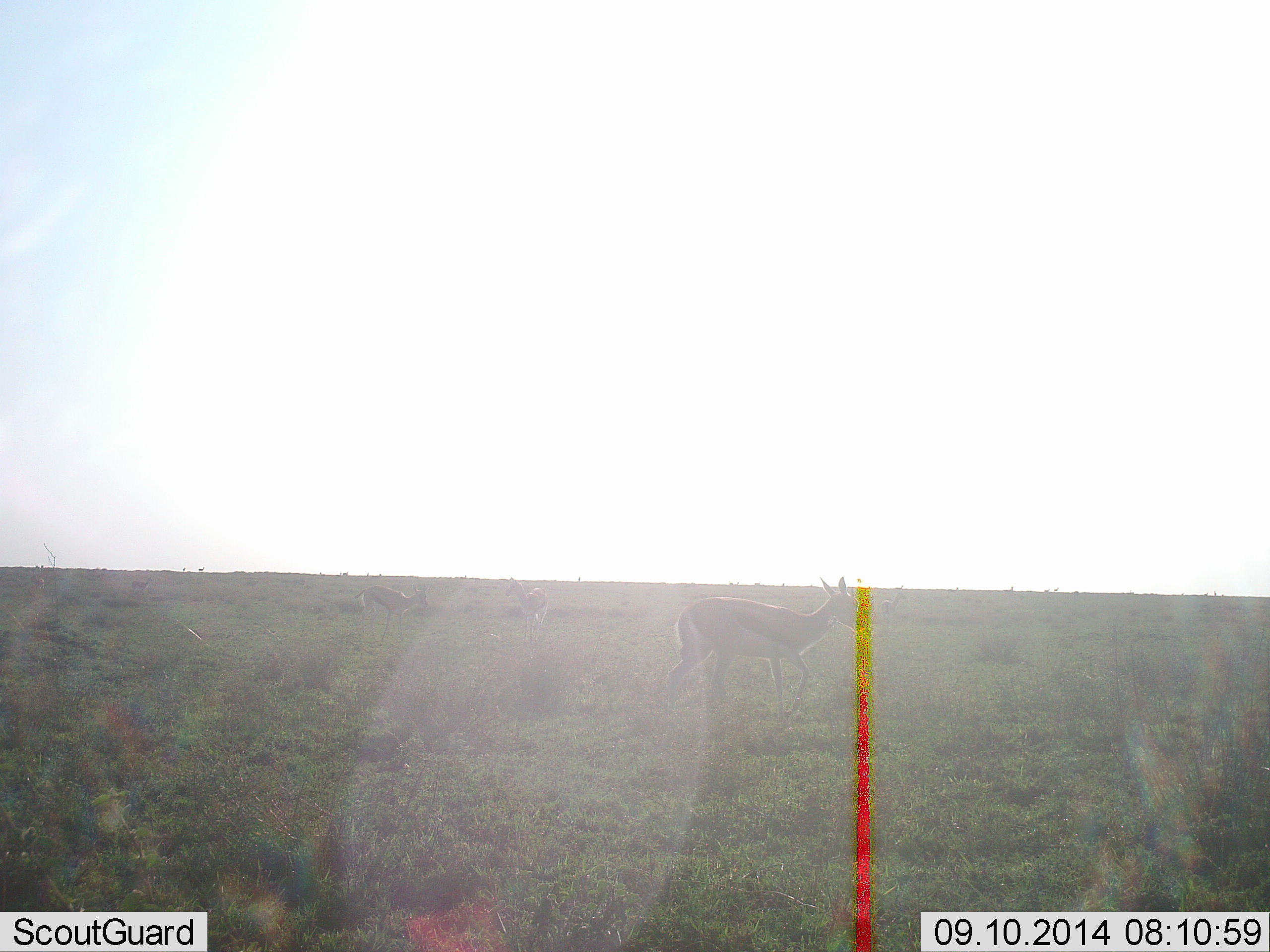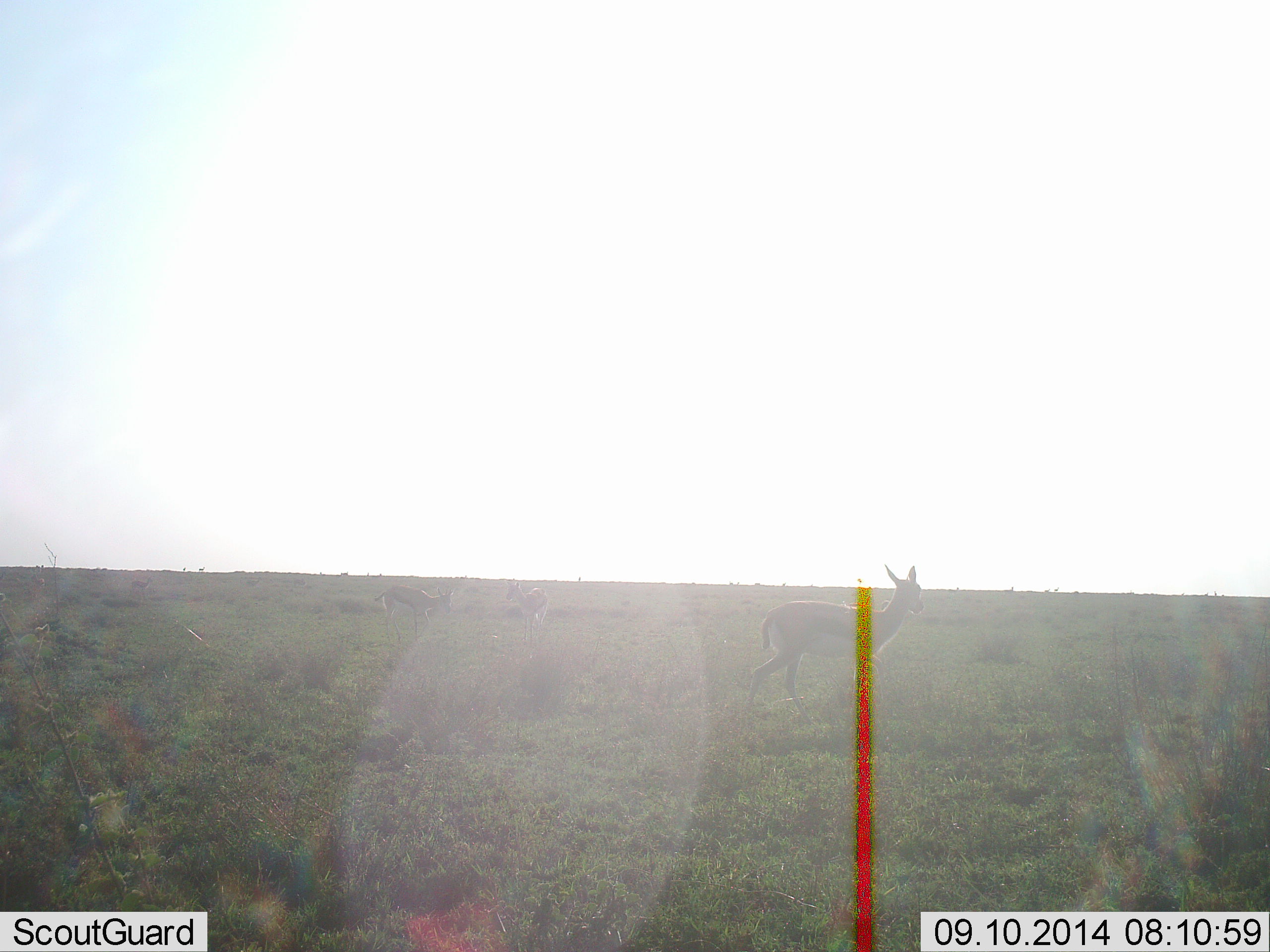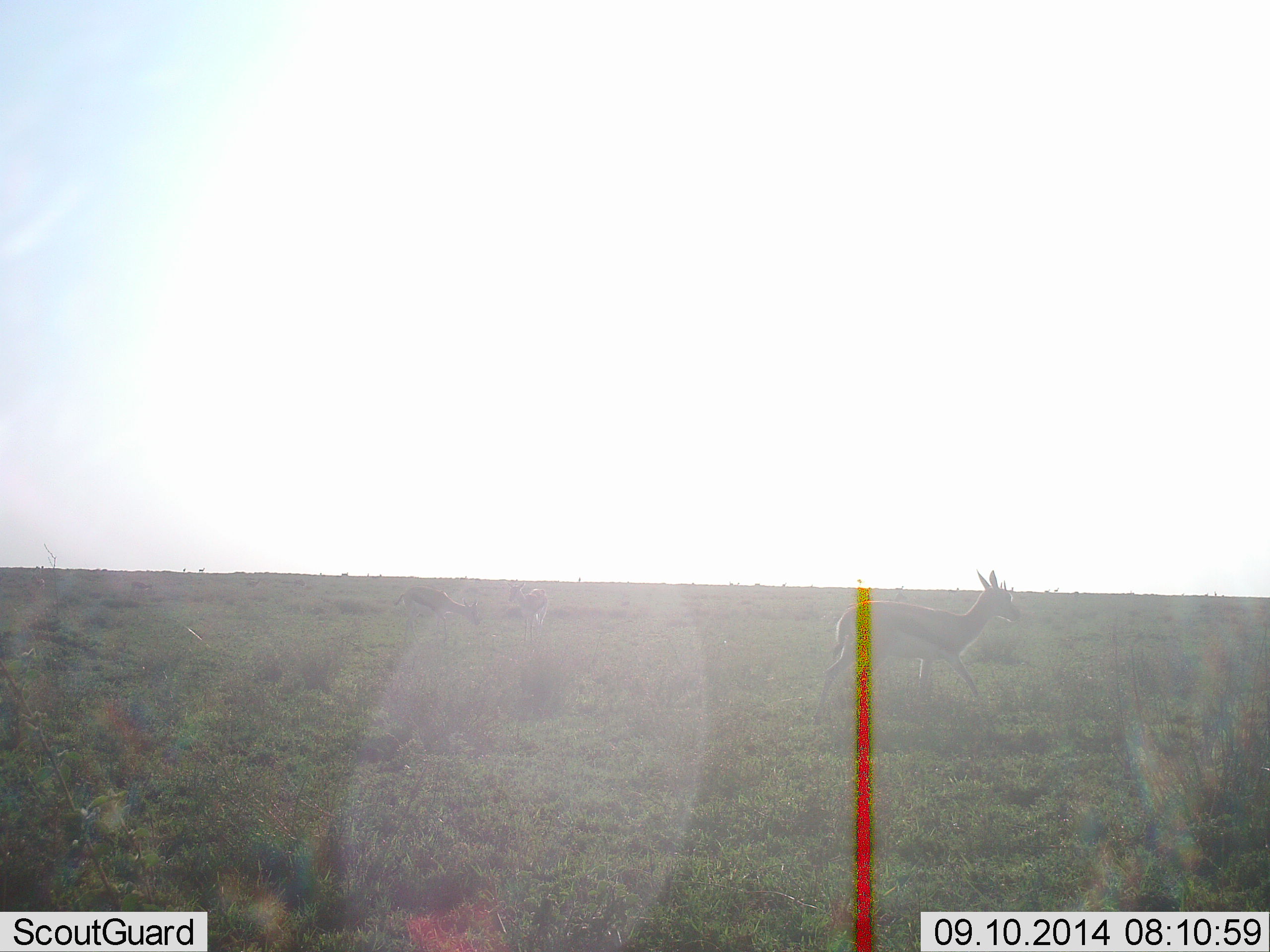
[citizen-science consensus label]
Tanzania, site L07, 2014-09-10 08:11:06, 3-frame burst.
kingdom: Animalia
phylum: Chordata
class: Mammalia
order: Artiodactyla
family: Bovidae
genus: Eudorcas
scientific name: Eudorcas thomsonii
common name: thomson's gazelle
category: gazellethomsons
Gazellethomsons (thomson's gazelle) (Eudorcas thomsonii), count 3. Behavior (volunteer vote fractions): standing 40%, resting 0%, moving 100%, interacting 0%. Young present (vote fraction): 0%. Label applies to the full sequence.